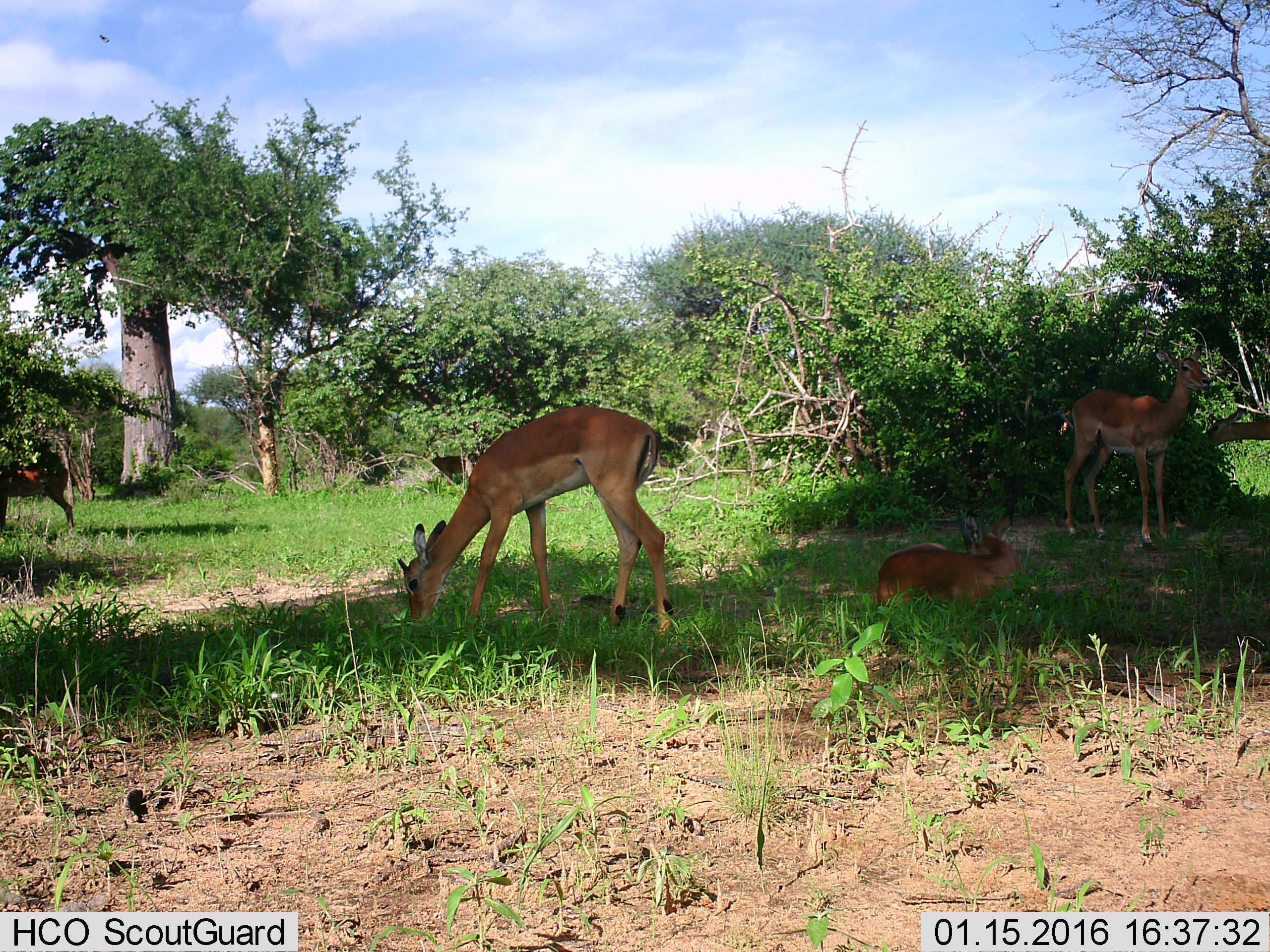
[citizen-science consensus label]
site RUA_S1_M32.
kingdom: Animalia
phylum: Chordata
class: Mammalia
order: Artiodactyla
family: Bovidae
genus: Aepyceros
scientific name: Aepyceros melampus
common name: impala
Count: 5.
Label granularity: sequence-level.